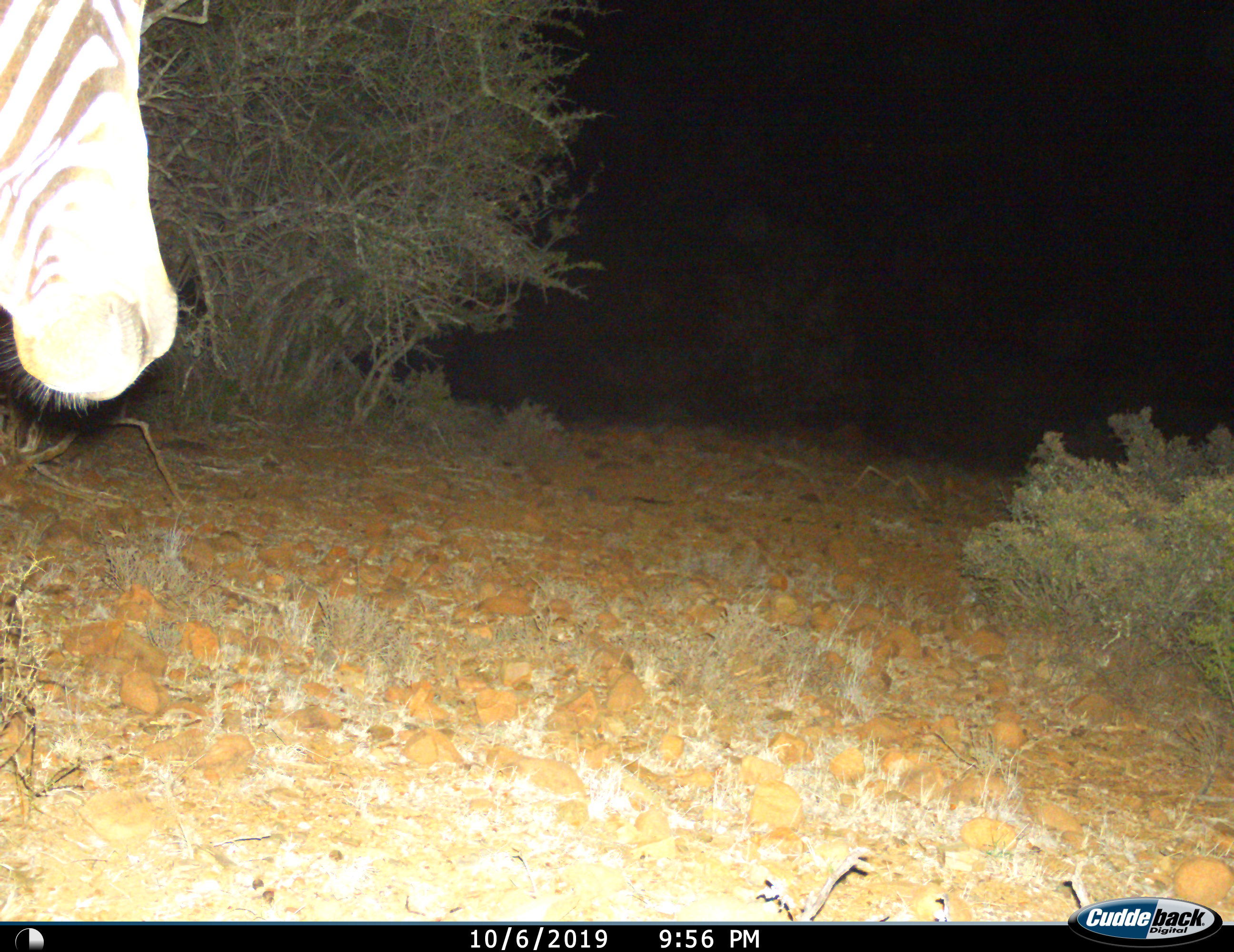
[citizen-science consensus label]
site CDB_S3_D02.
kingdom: Animalia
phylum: Chordata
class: Mammalia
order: Perissodactyla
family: Equidae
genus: Equus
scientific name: Equus zebra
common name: mountain zebra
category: zebramountain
Zebramountain (mountain zebra) (Equus zebra), count 1. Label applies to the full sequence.